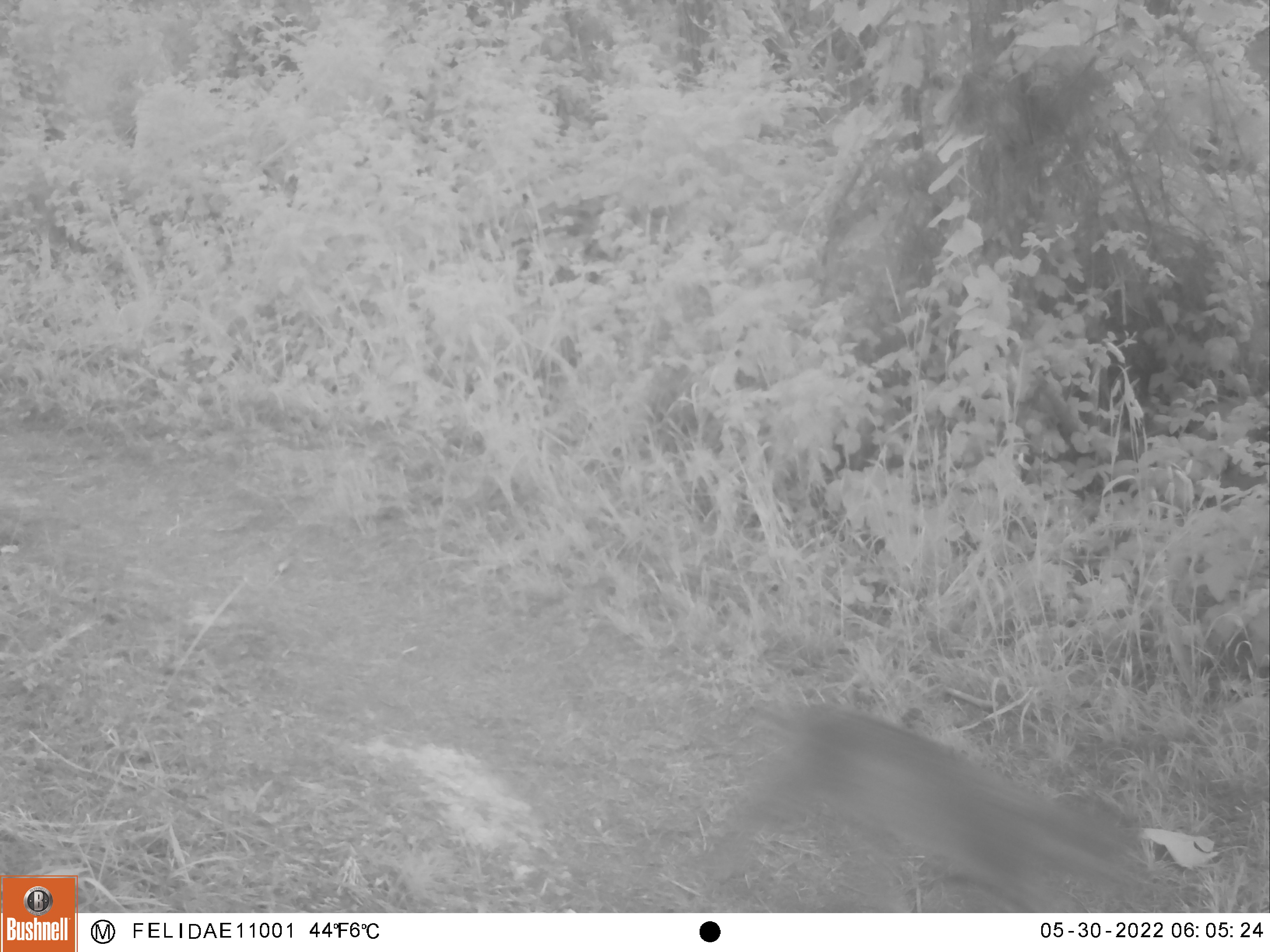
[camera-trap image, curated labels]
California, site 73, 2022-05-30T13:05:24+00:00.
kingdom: Animalia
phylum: Chordata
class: Mammalia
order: Carnivora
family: Felidae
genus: Lynx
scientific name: Lynx rufus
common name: bobcat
Bobcat (Lynx rufus).